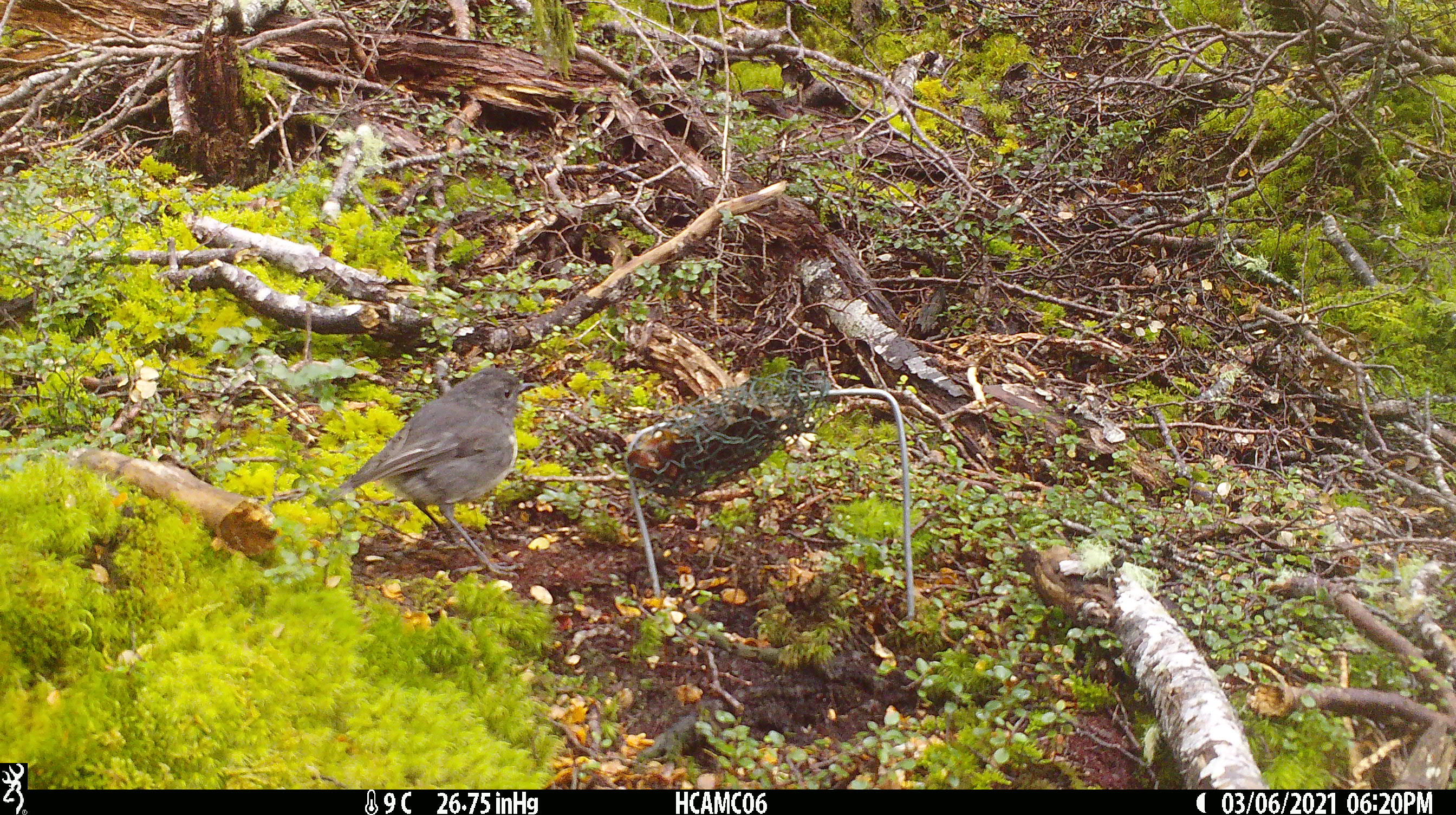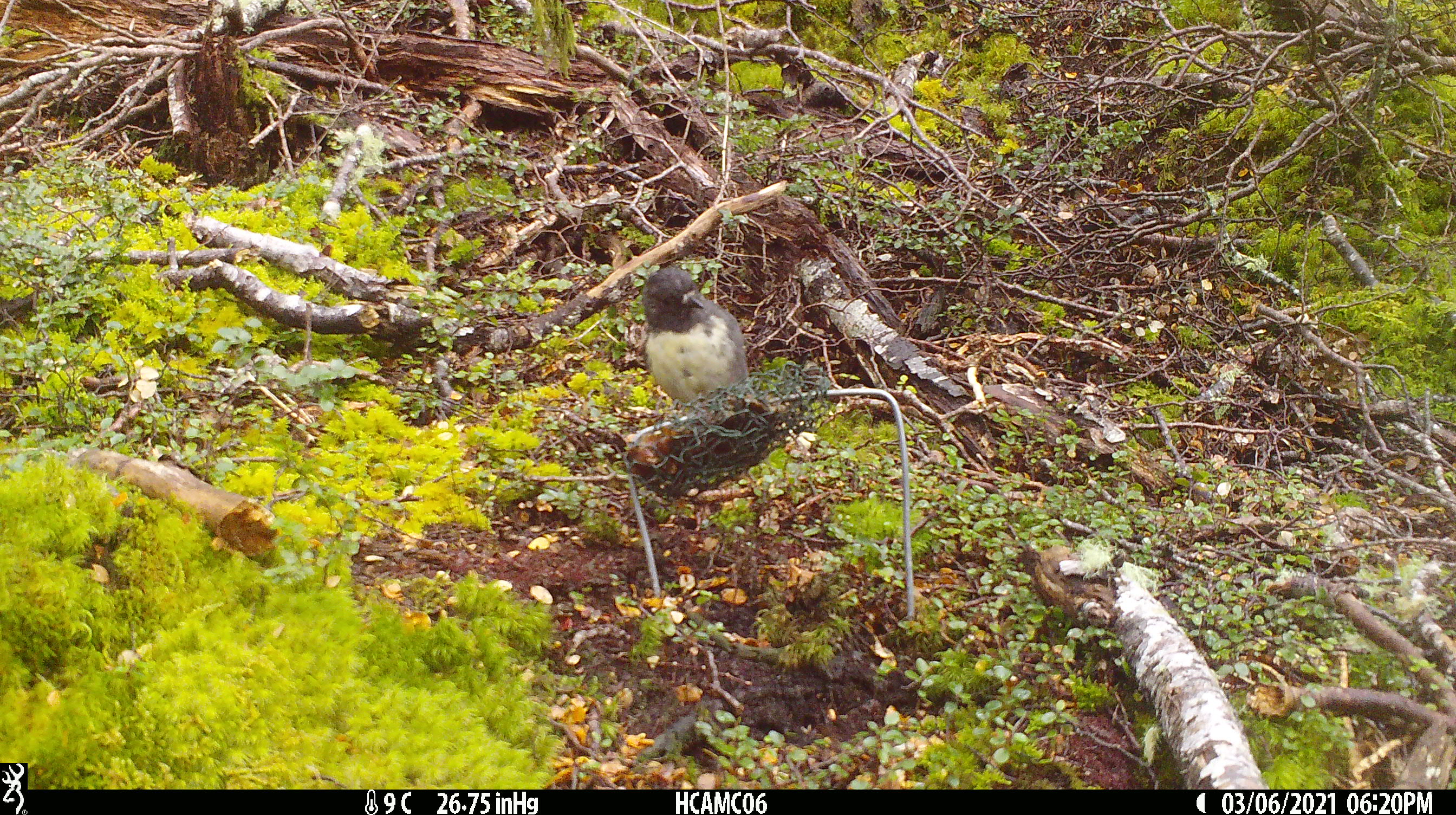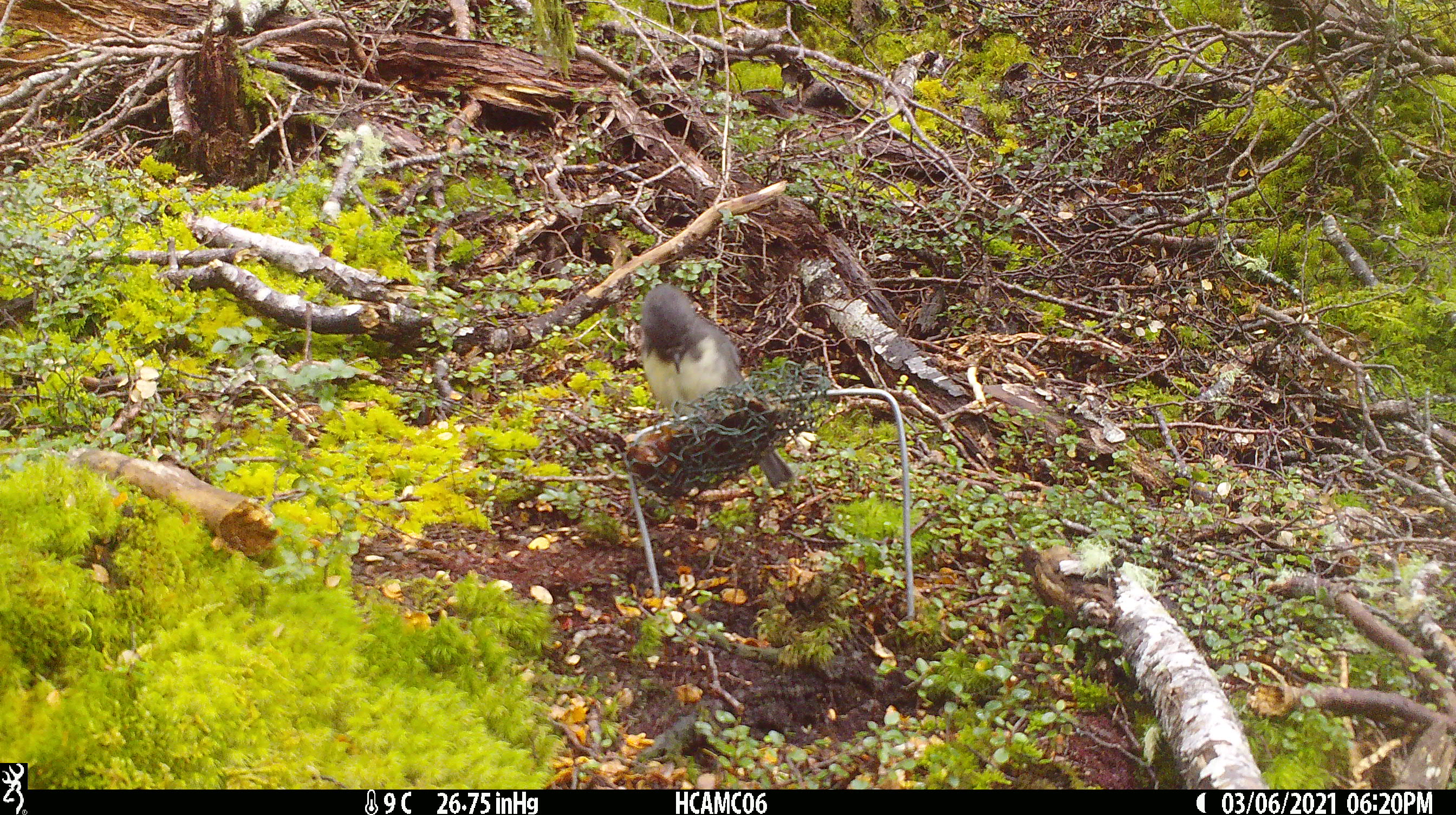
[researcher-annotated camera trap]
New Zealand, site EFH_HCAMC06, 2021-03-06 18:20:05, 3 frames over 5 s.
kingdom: Animalia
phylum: Chordata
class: Aves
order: Passeriformes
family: Petroicidae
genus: Petroica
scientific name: Petroica australis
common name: new zealand robin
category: robin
Robin (new zealand robin) (Petroica australis).